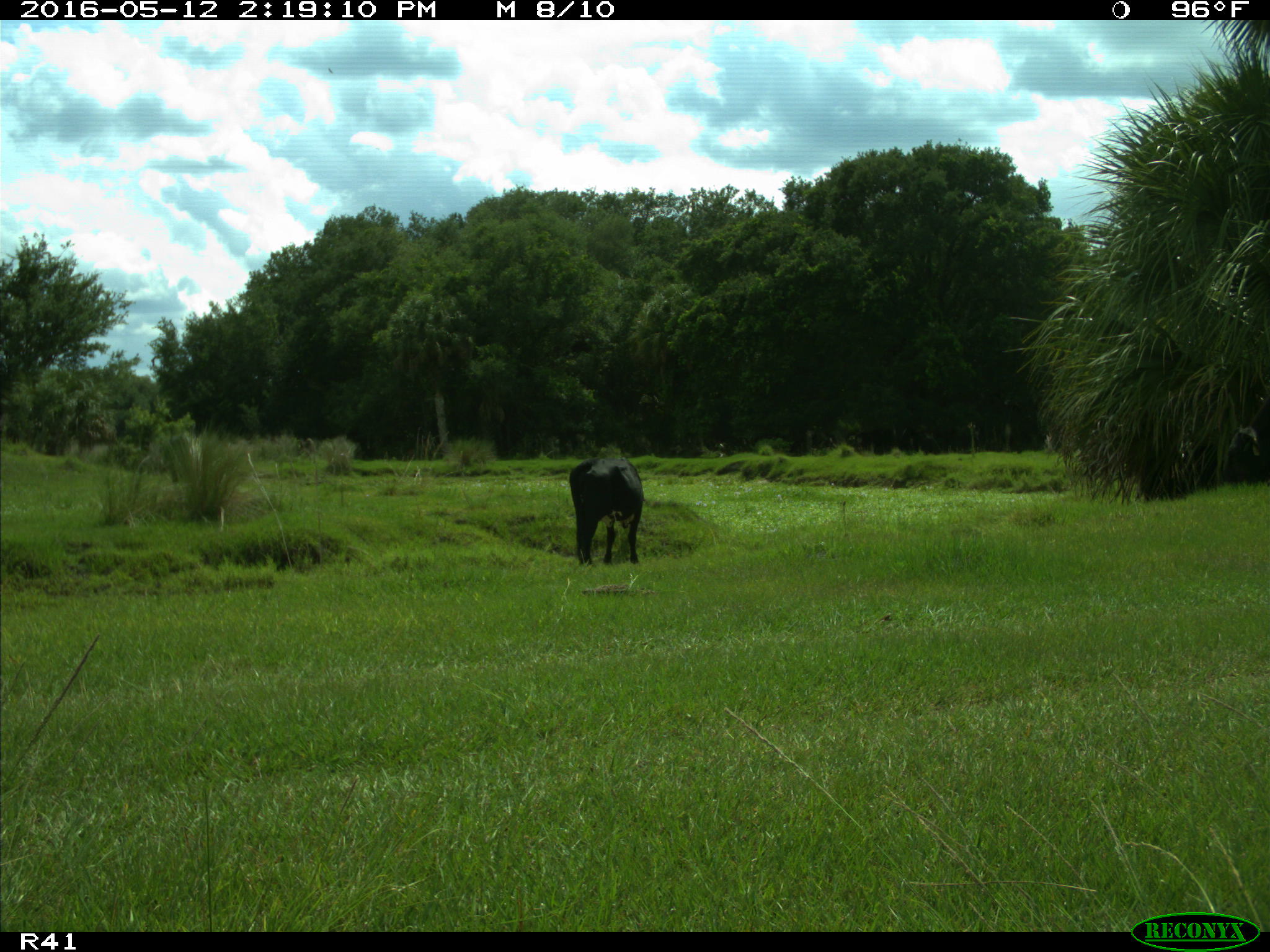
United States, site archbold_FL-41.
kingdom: Animalia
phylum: Chordata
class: Mammalia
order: Artiodactyla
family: Bovidae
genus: Bos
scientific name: Bos taurus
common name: domestic cow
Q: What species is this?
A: Bos taurus (domestic cow).